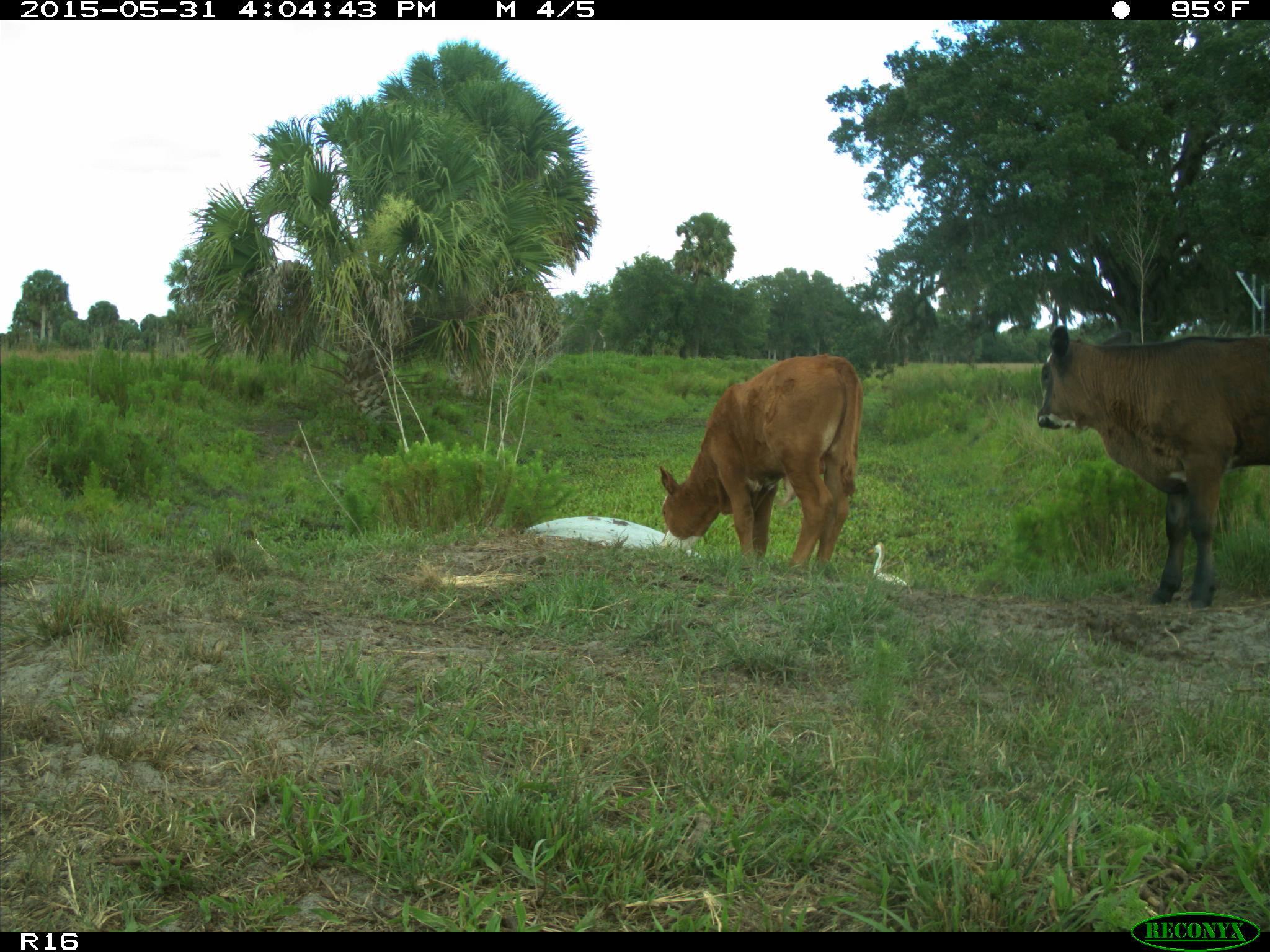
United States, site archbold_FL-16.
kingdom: Animalia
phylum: Chordata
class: Mammalia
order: Artiodactyla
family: Bovidae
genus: Bos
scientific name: Bos taurus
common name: domestic cow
Bos taurus (domestic cow).